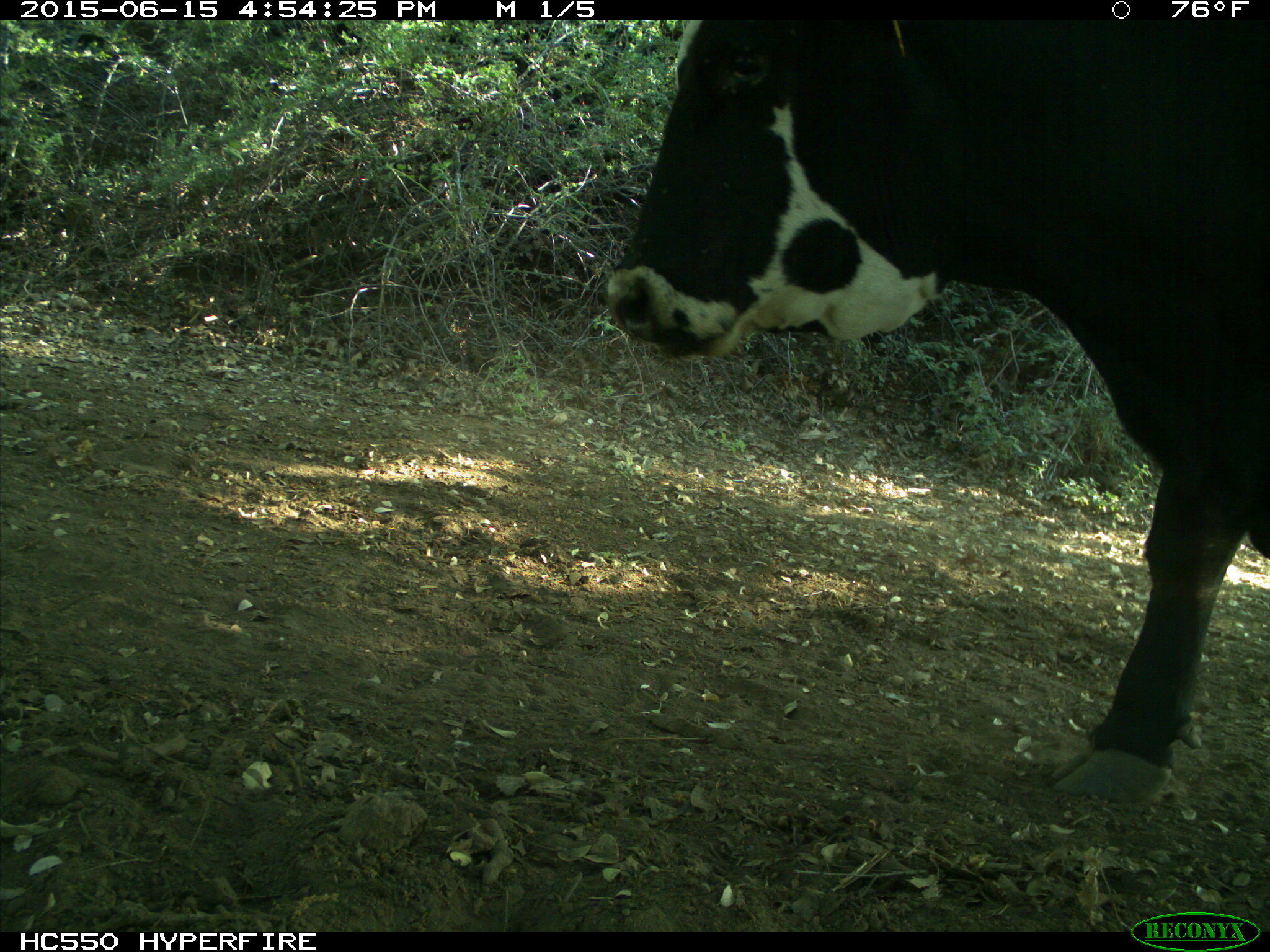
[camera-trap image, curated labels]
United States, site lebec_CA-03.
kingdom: Animalia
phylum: Chordata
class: Mammalia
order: Artiodactyla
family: Bovidae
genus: Bos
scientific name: Bos taurus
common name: domestic cow